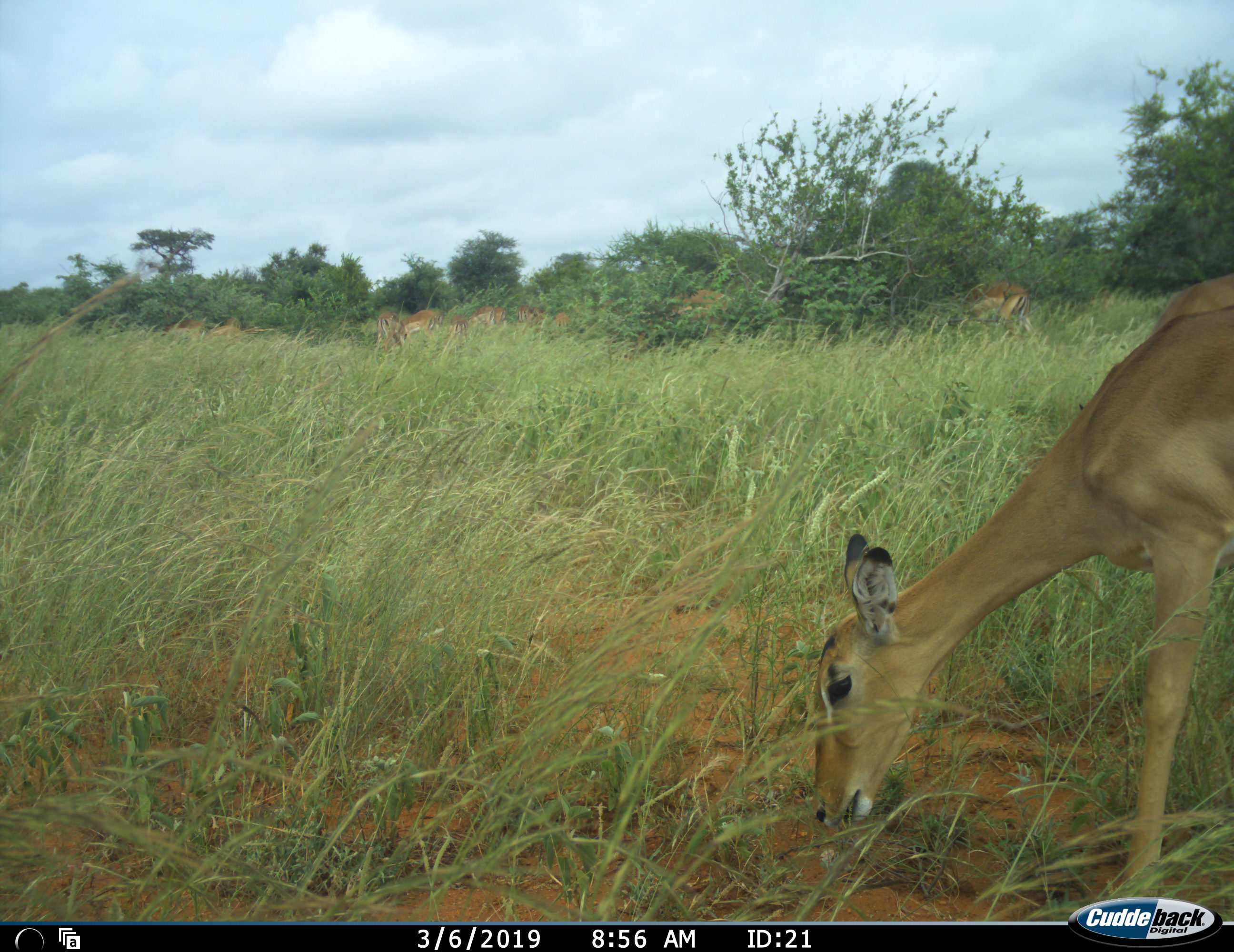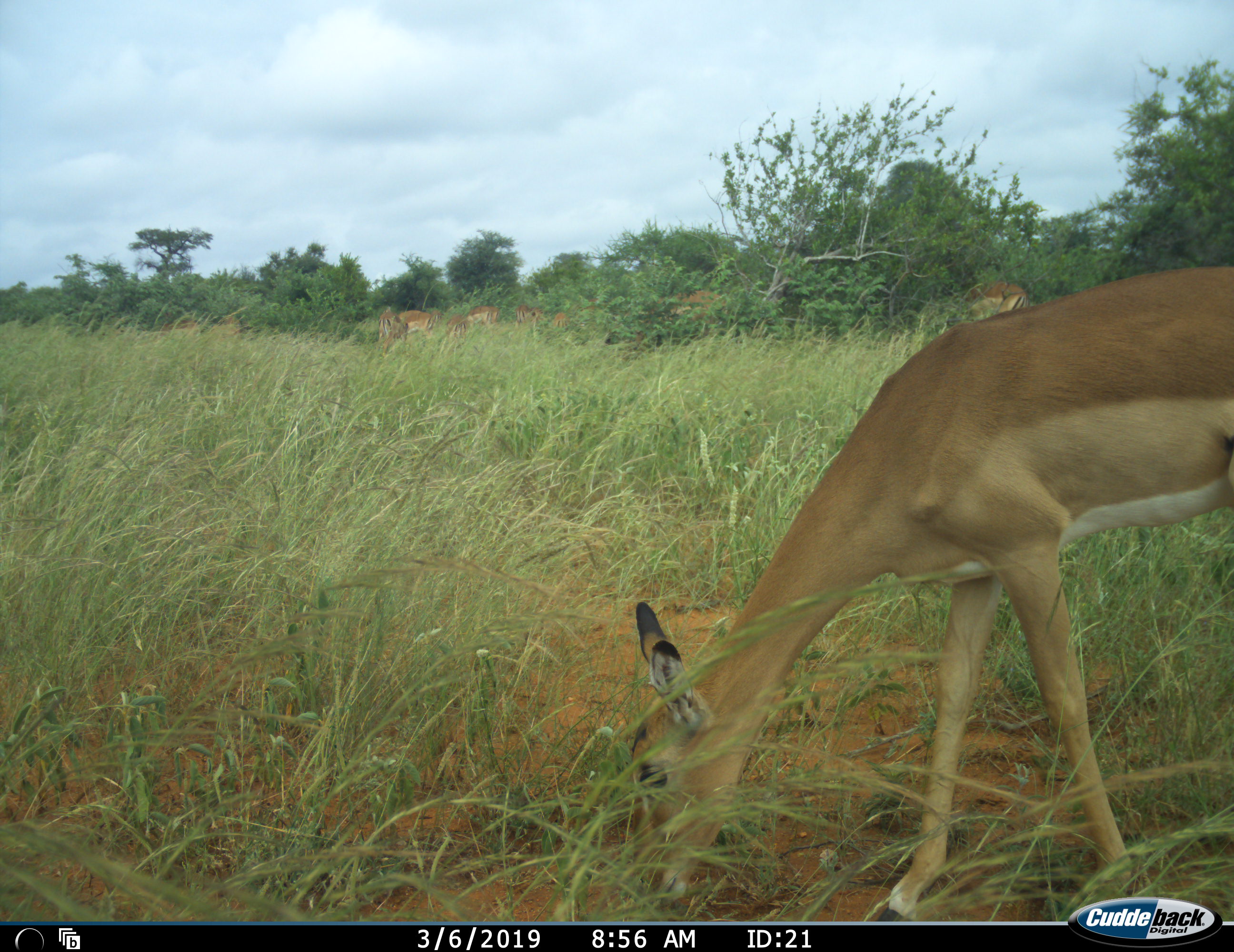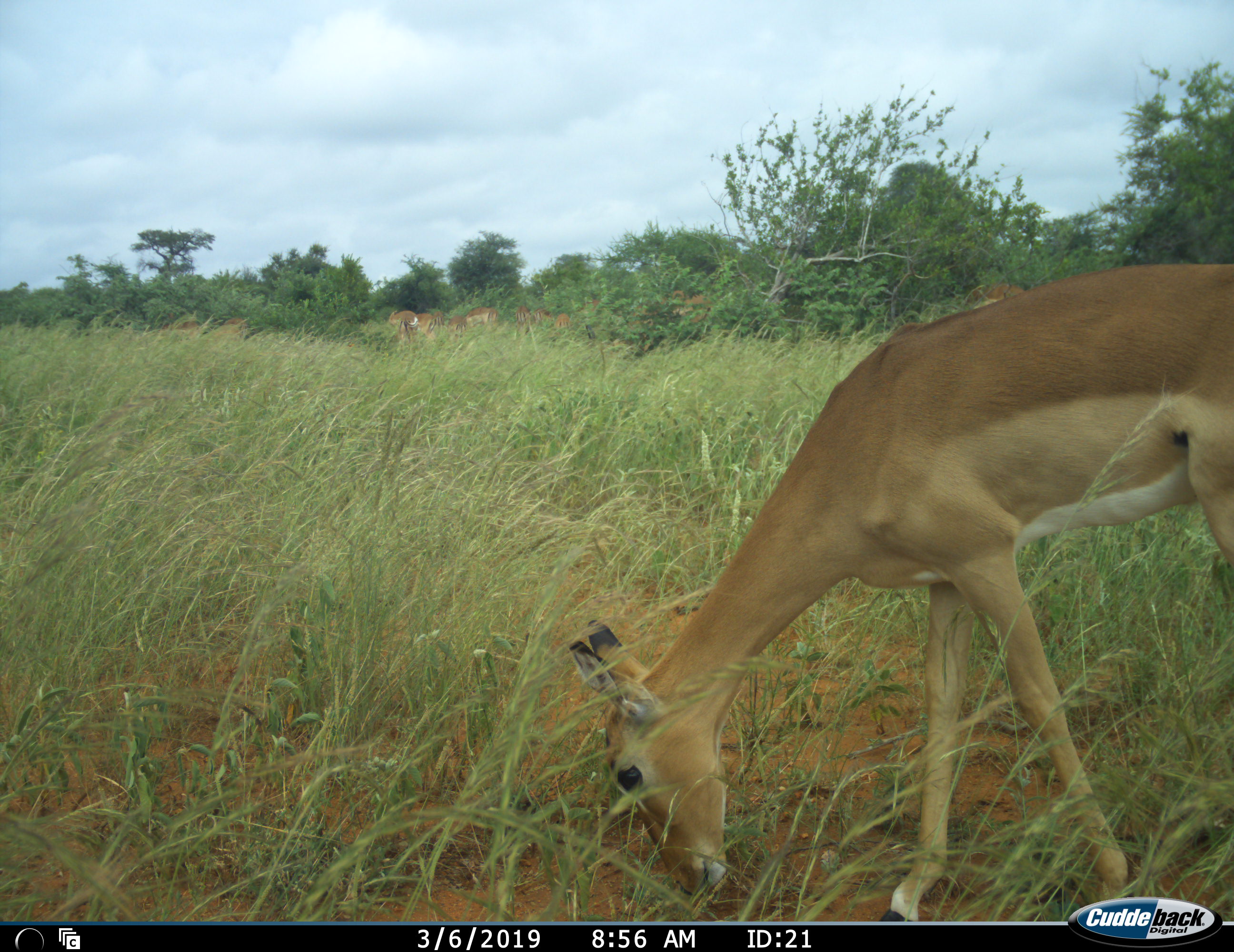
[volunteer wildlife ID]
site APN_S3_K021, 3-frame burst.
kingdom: Animalia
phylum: Chordata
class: Mammalia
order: Artiodactyla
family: Bovidae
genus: Aepyceros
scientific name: Aepyceros melampus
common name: impala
Impala (Aepyceros melampus), count 11-50. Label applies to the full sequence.